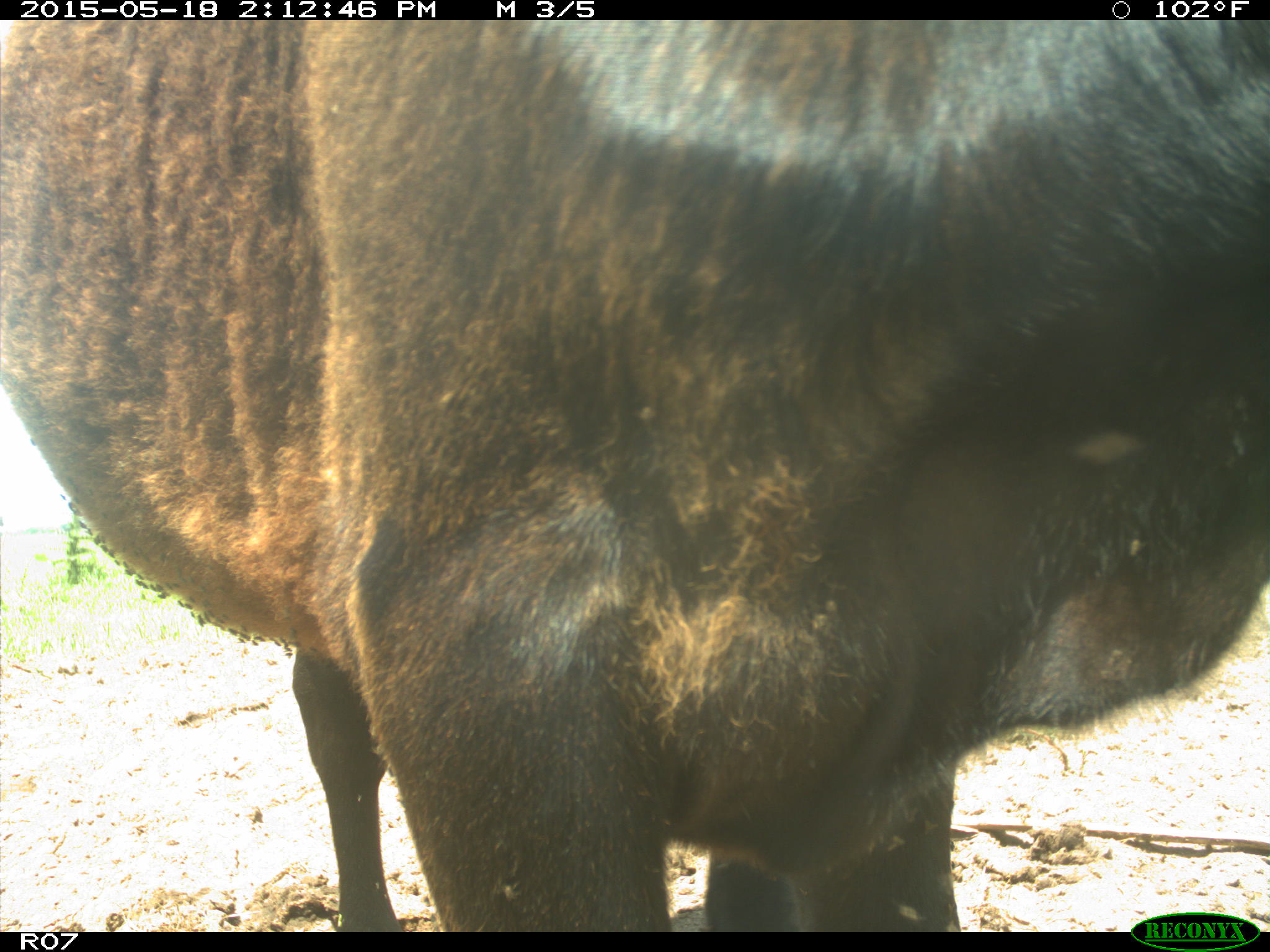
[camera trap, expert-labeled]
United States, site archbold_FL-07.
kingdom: Animalia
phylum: Chordata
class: Mammalia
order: Artiodactyla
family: Bovidae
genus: Bos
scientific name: Bos taurus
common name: domestic cow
Bos taurus (domestic cow).